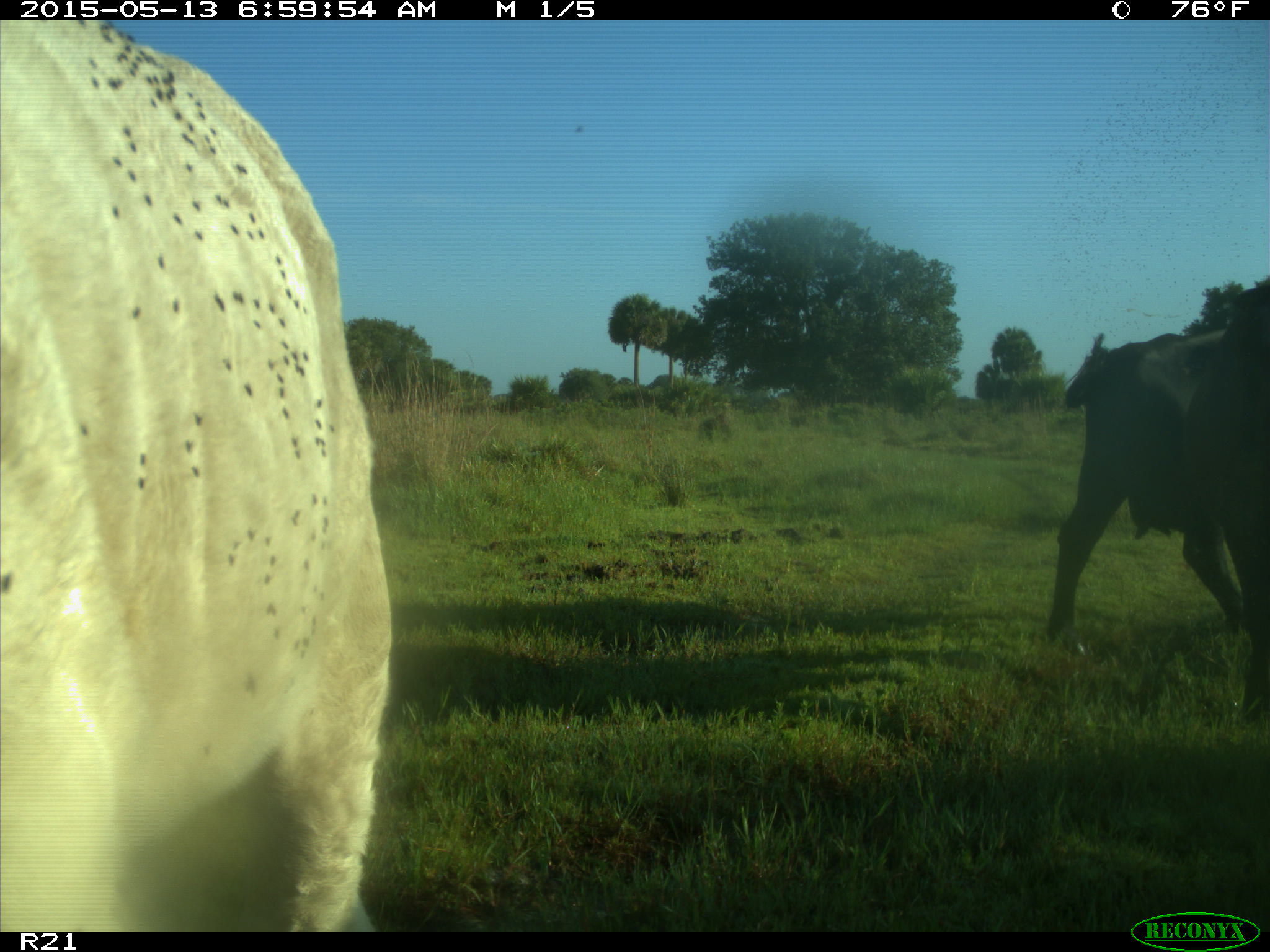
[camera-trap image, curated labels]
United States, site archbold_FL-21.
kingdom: Animalia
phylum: Chordata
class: Mammalia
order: Artiodactyla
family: Bovidae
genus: Bos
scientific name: Bos taurus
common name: domestic cow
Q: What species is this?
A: Bos taurus (domestic cow).